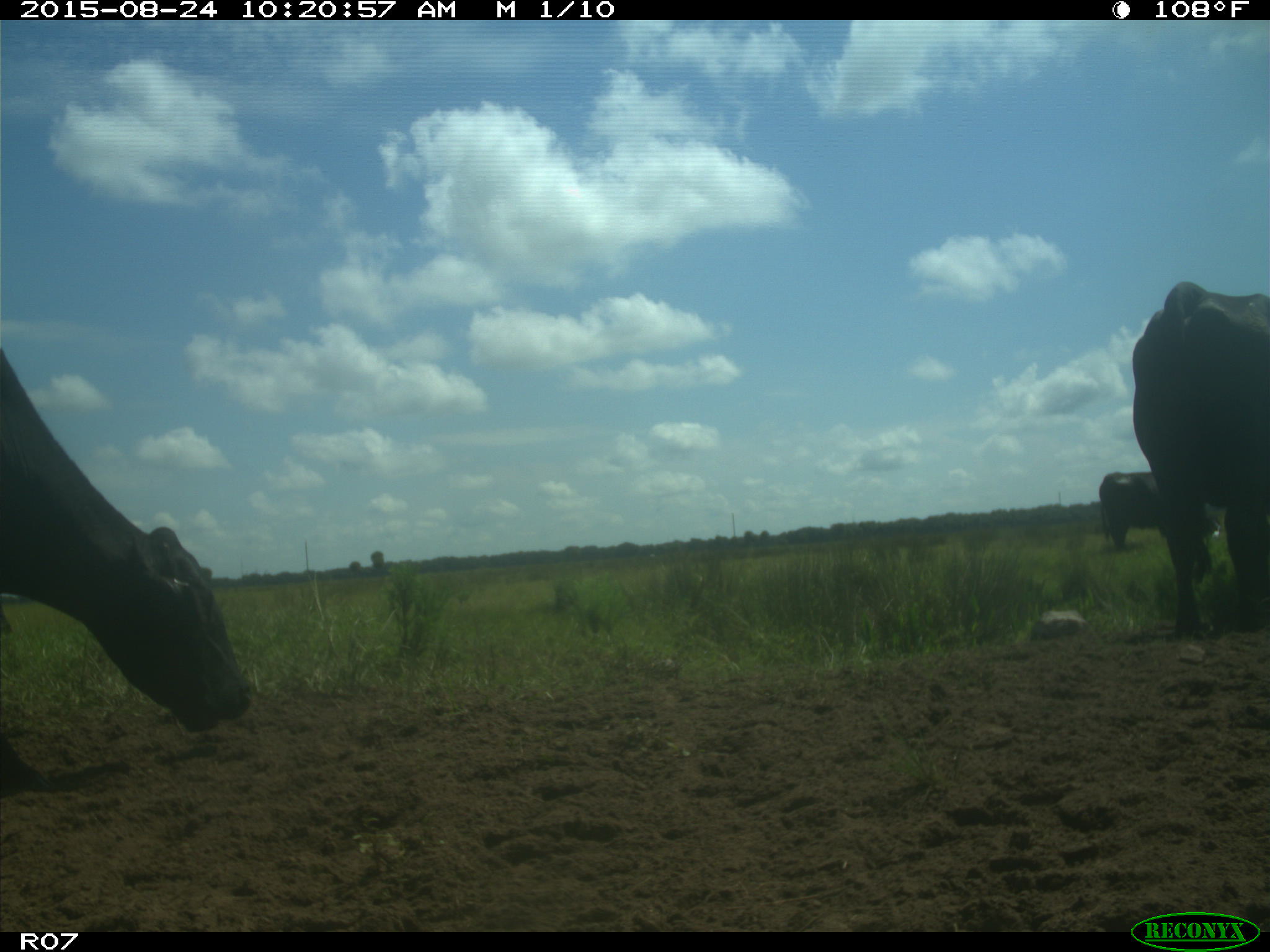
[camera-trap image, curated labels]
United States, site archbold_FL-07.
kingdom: Animalia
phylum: Chordata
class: Mammalia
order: Artiodactyla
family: Bovidae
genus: Bos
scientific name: Bos taurus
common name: domestic cow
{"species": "Bos taurus (domestic cow)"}